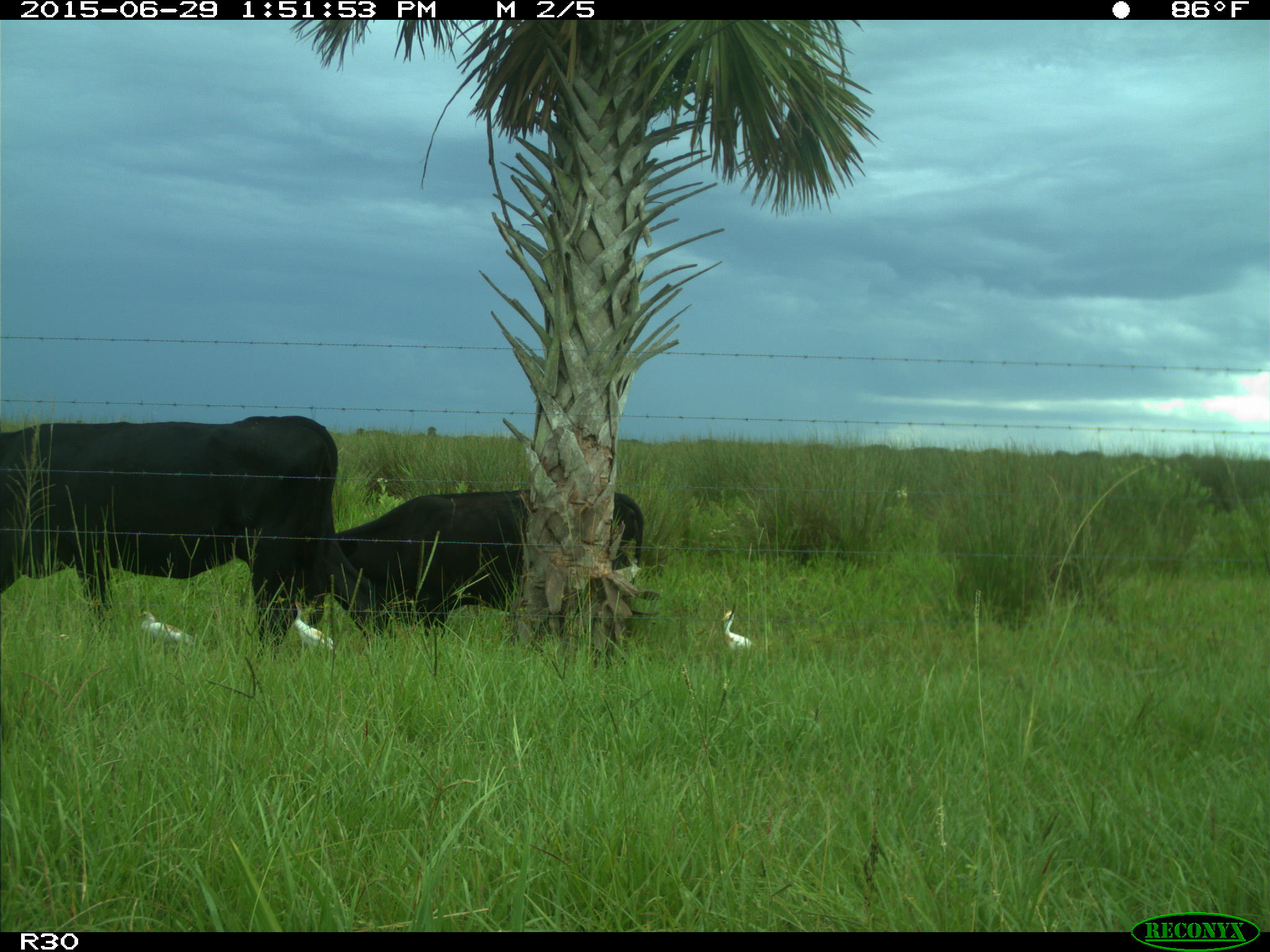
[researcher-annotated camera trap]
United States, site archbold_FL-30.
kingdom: Animalia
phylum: Chordata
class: Mammalia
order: Artiodactyla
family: Bovidae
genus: Bos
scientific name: Bos taurus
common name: domestic cow